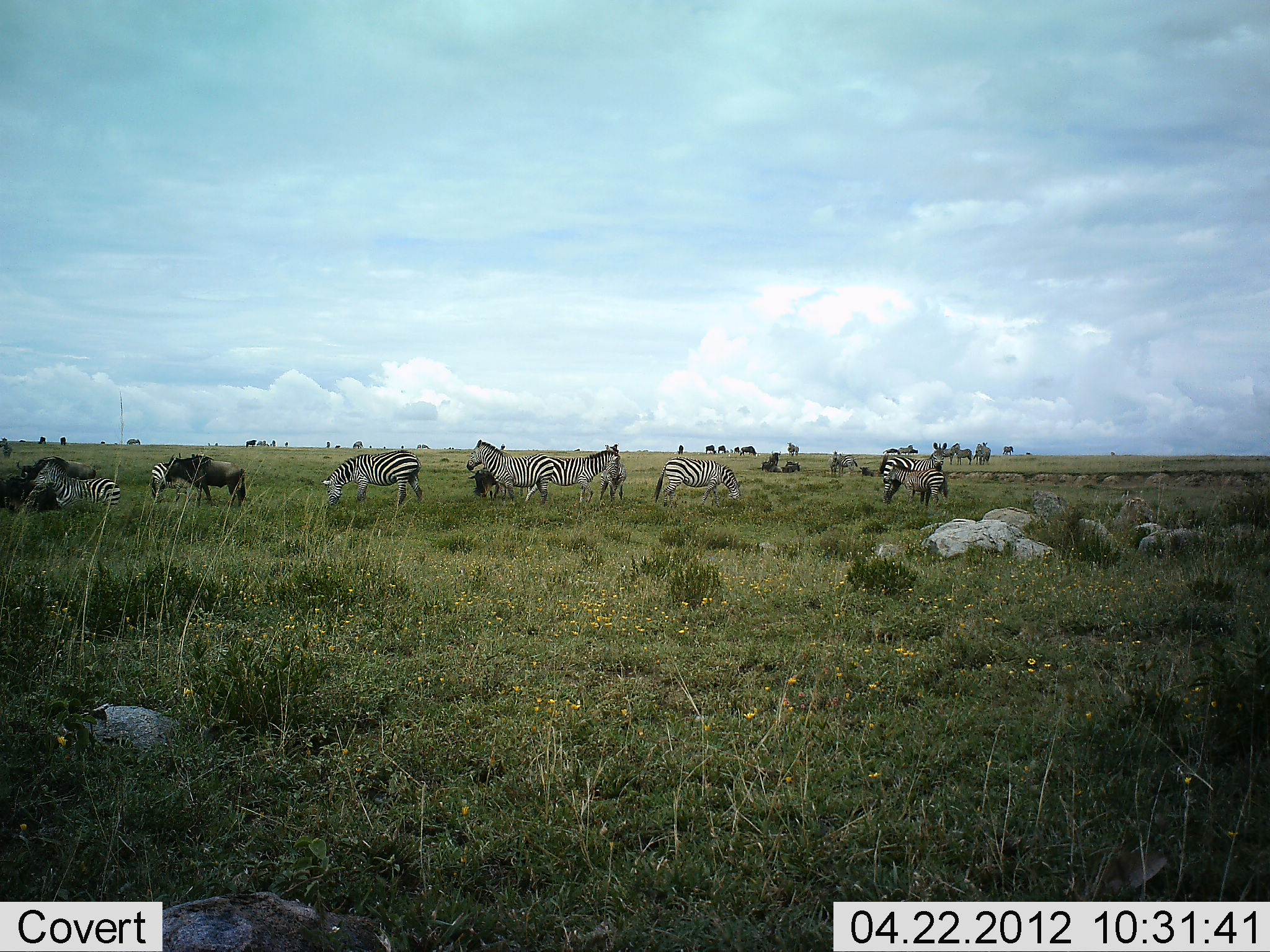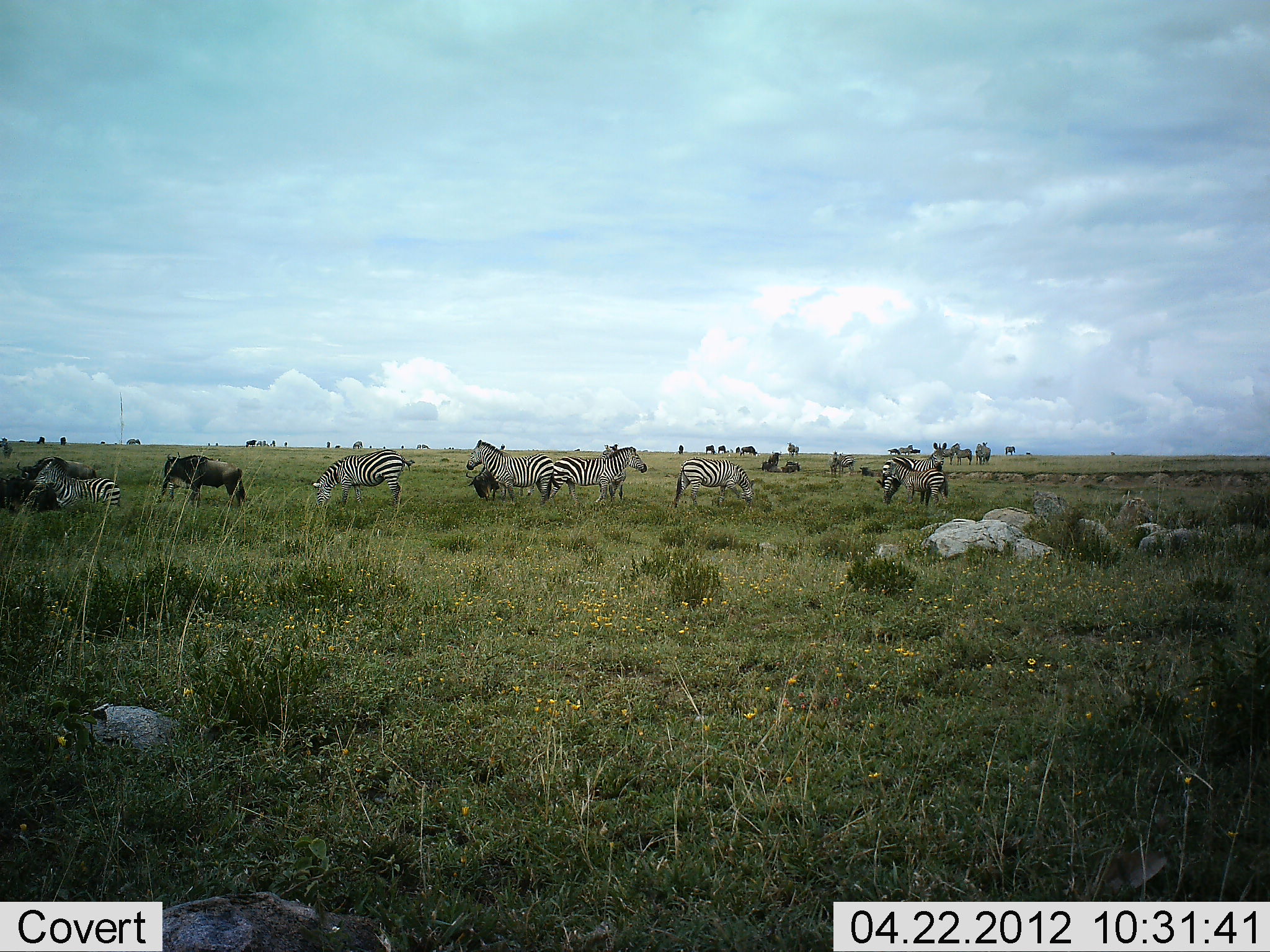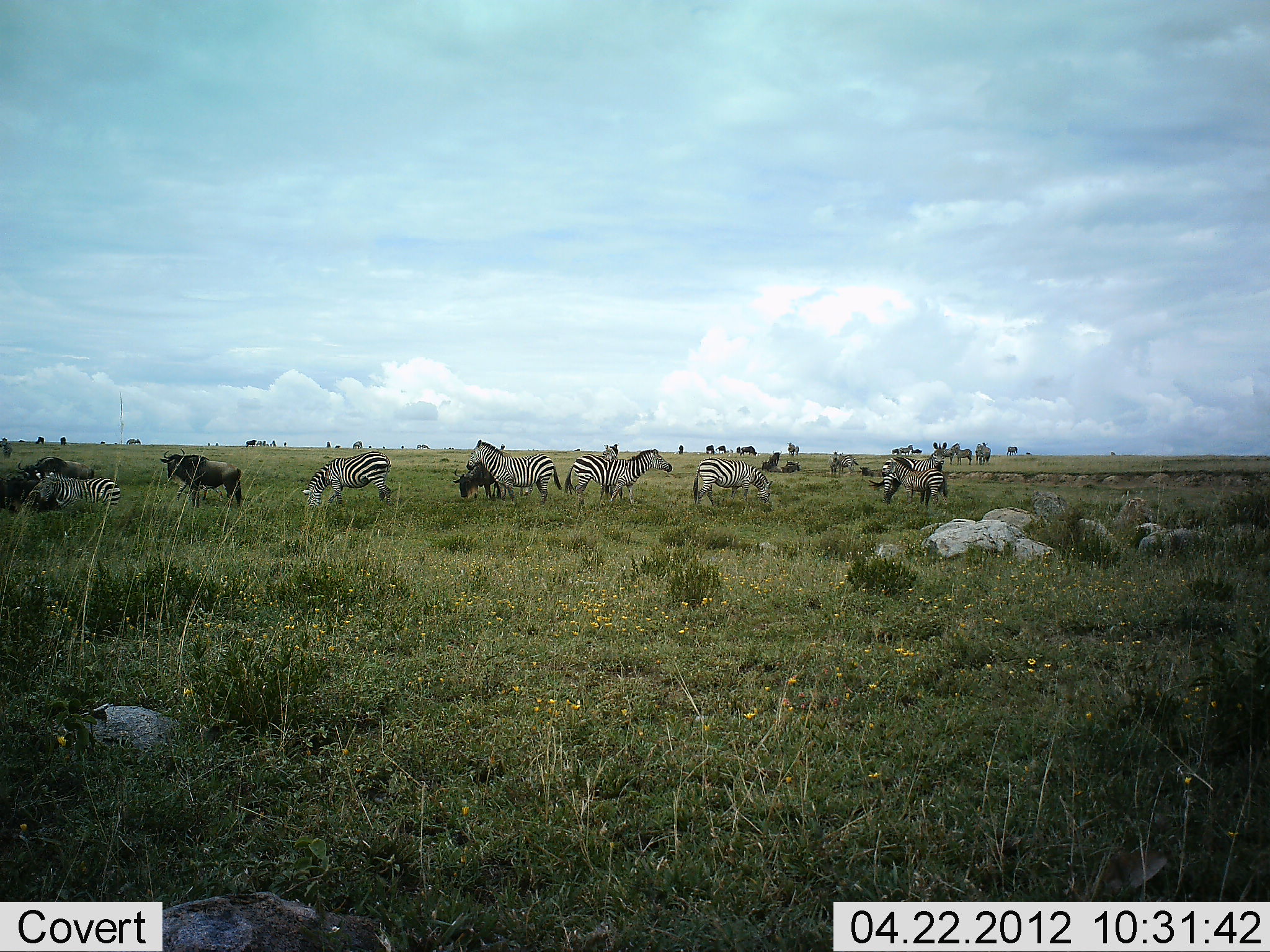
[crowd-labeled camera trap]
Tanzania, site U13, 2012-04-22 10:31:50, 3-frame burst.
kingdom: Animalia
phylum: Chordata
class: Mammalia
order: Artiodactyla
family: Bovidae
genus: Connochaetes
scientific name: Connochaetes taurinus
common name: blue wildebeest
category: wildebeest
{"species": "wildebeest (blue wildebeest) (Connochaetes taurinus)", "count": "11-50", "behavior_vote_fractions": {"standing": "50%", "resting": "11%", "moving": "28%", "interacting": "0%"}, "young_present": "6%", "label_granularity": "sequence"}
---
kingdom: Animalia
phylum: Chordata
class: Mammalia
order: Perissodactyla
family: Equidae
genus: Equus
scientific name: Equus quagga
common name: plains zebra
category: zebra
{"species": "zebra (plains zebra) (Equus quagga)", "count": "11-50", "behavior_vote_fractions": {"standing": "62%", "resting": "5%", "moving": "67%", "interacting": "5%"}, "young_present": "14%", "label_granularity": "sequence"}